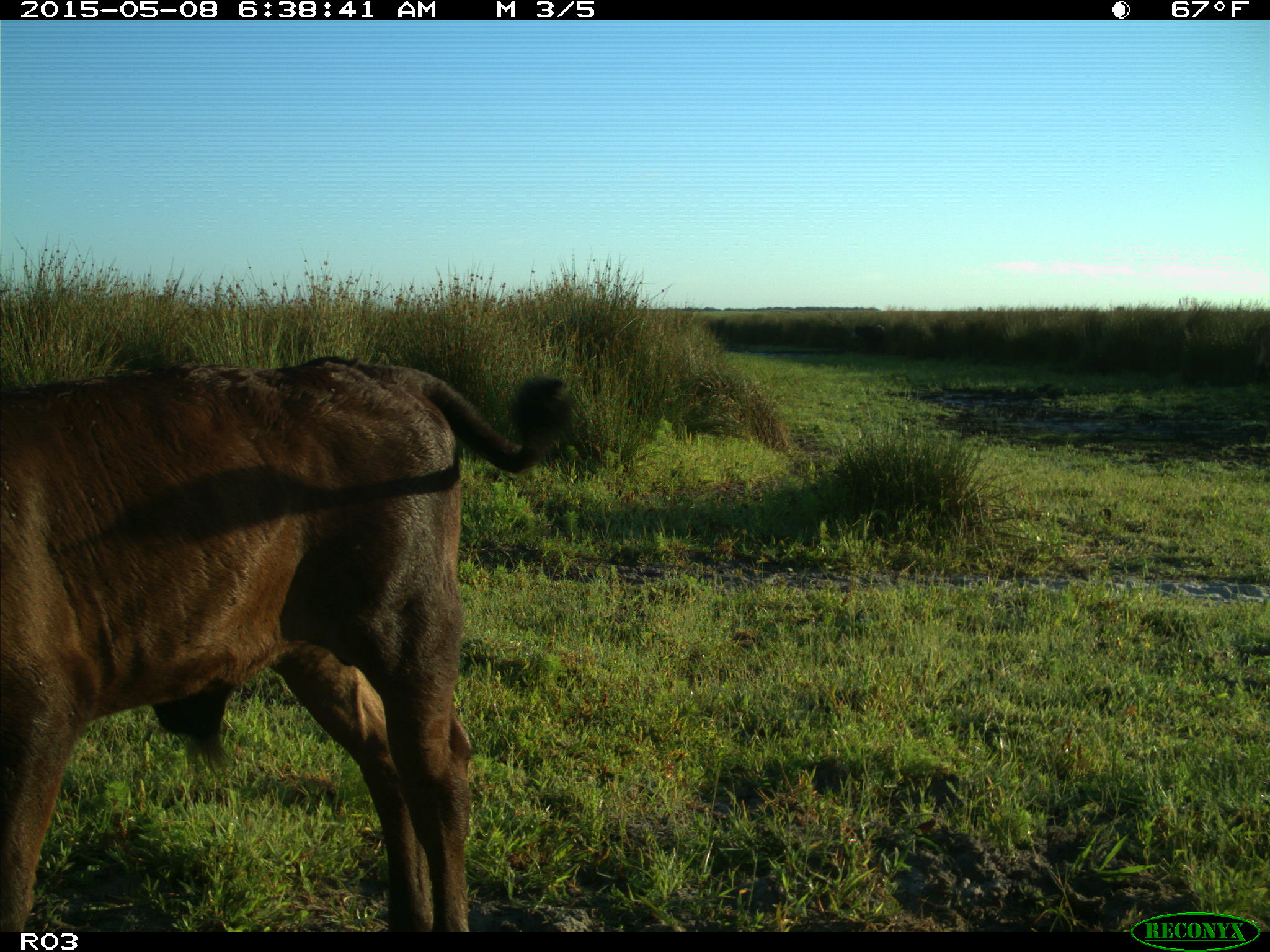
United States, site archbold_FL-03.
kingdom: Animalia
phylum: Chordata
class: Mammalia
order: Artiodactyla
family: Bovidae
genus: Bos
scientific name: Bos taurus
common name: domestic cow